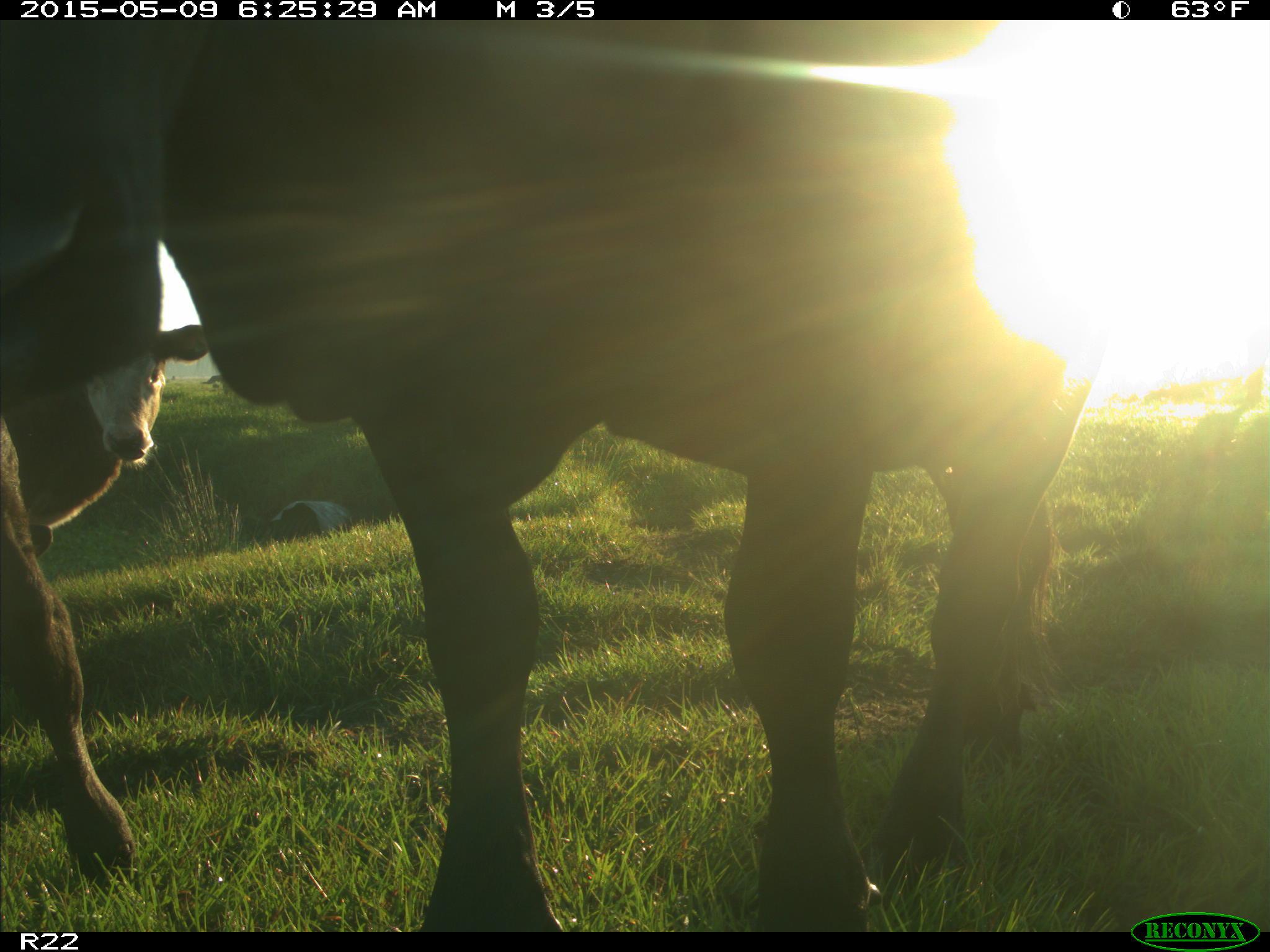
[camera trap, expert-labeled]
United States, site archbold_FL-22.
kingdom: Animalia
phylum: Chordata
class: Mammalia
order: Artiodactyla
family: Bovidae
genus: Bos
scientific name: Bos taurus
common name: domestic cow